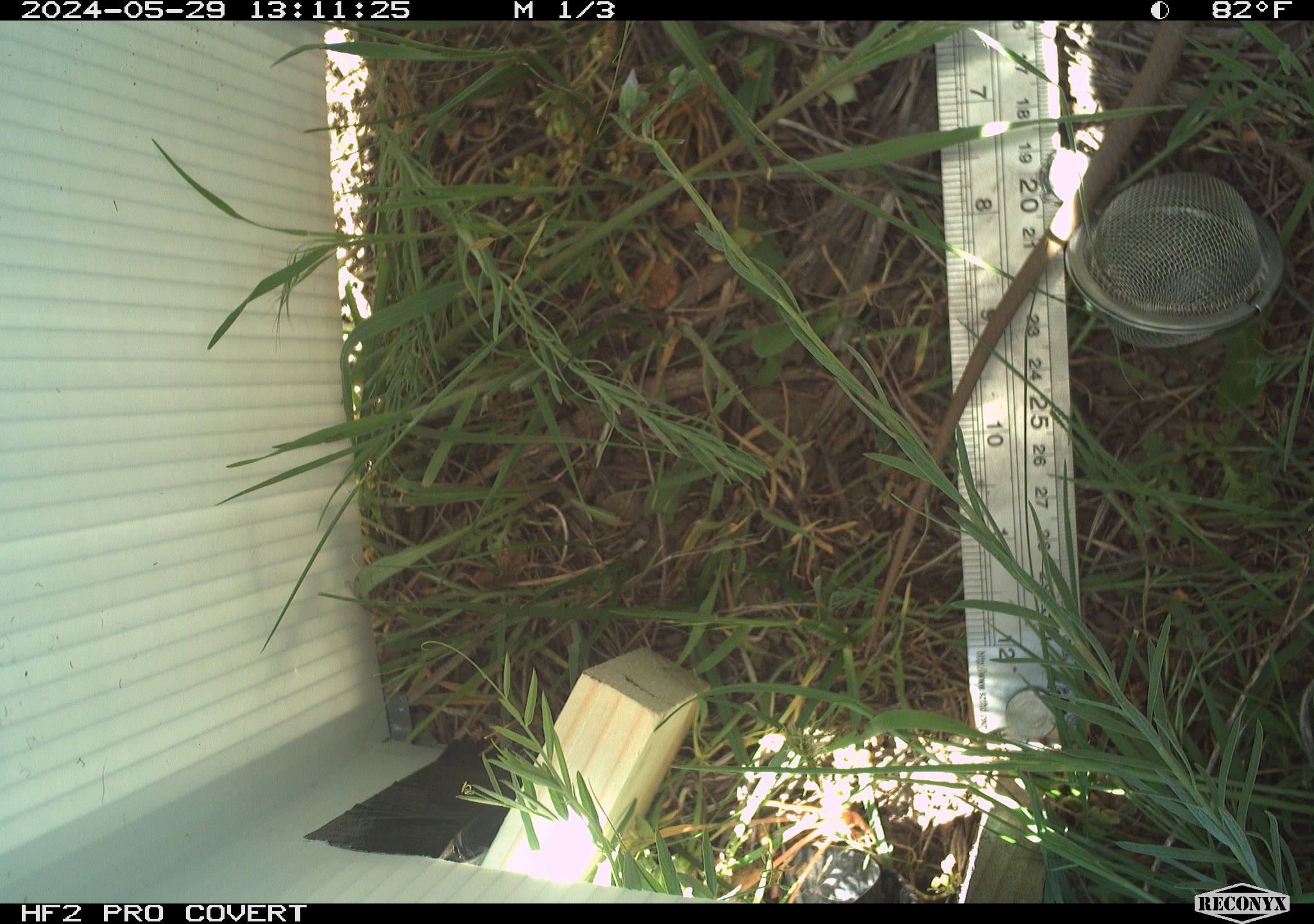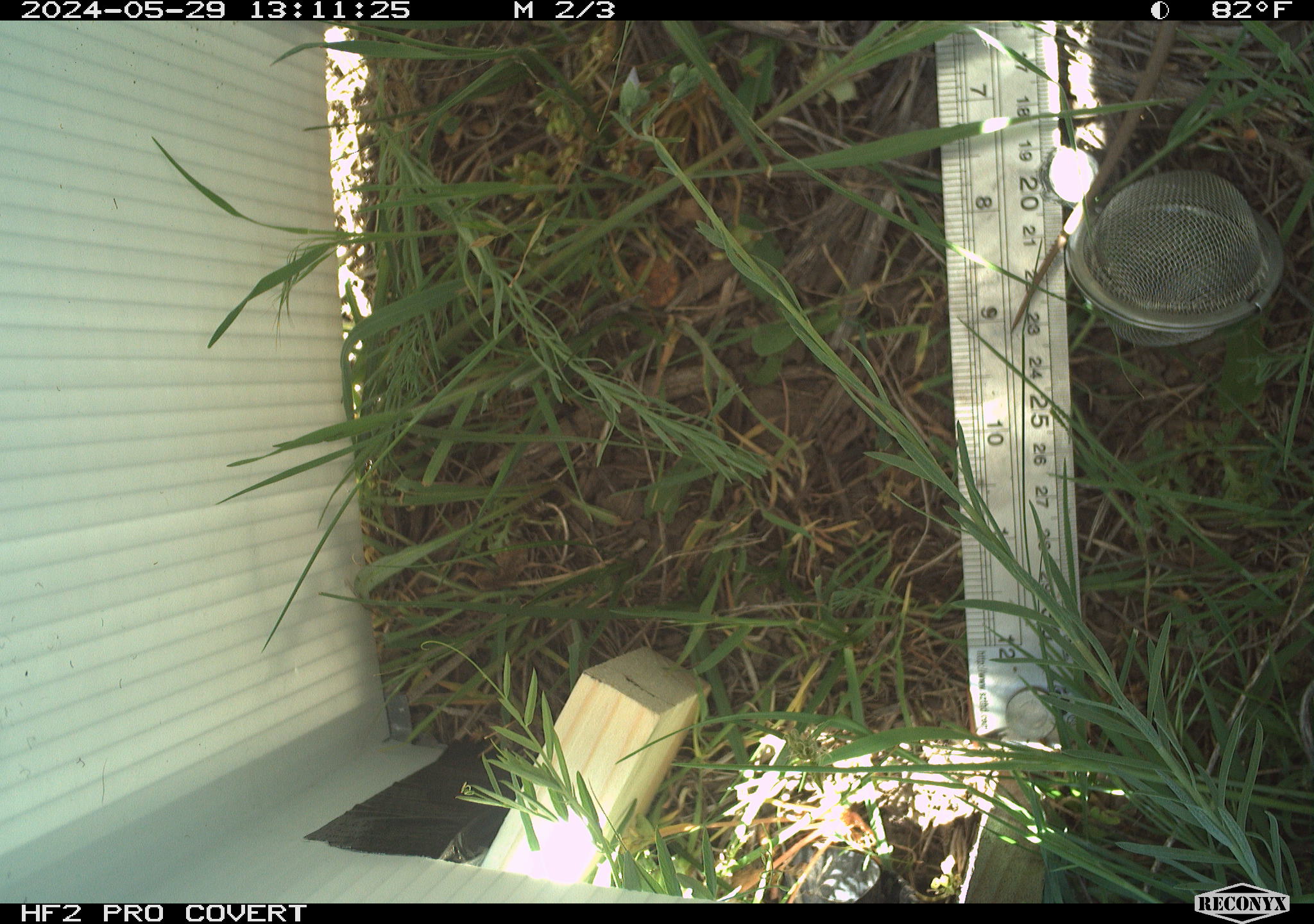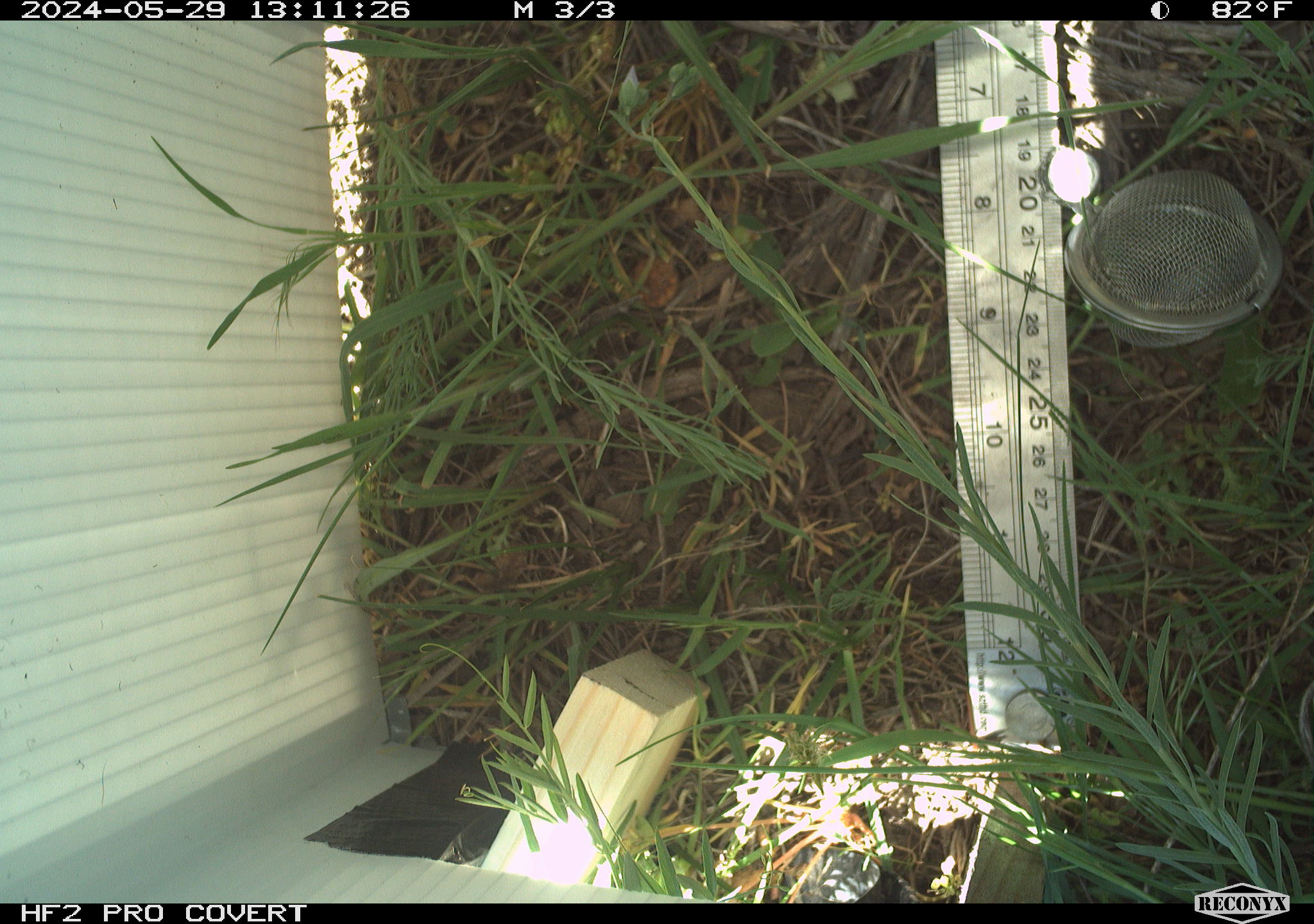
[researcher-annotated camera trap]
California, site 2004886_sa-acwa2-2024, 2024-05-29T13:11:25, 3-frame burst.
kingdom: Animalia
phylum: Chordata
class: Reptilia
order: Squamata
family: Colubridae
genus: Coluber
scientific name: Coluber constrictor mormon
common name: western yellow-bellied racer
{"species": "western yellow-bellied racer (Coluber constrictor mormon)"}